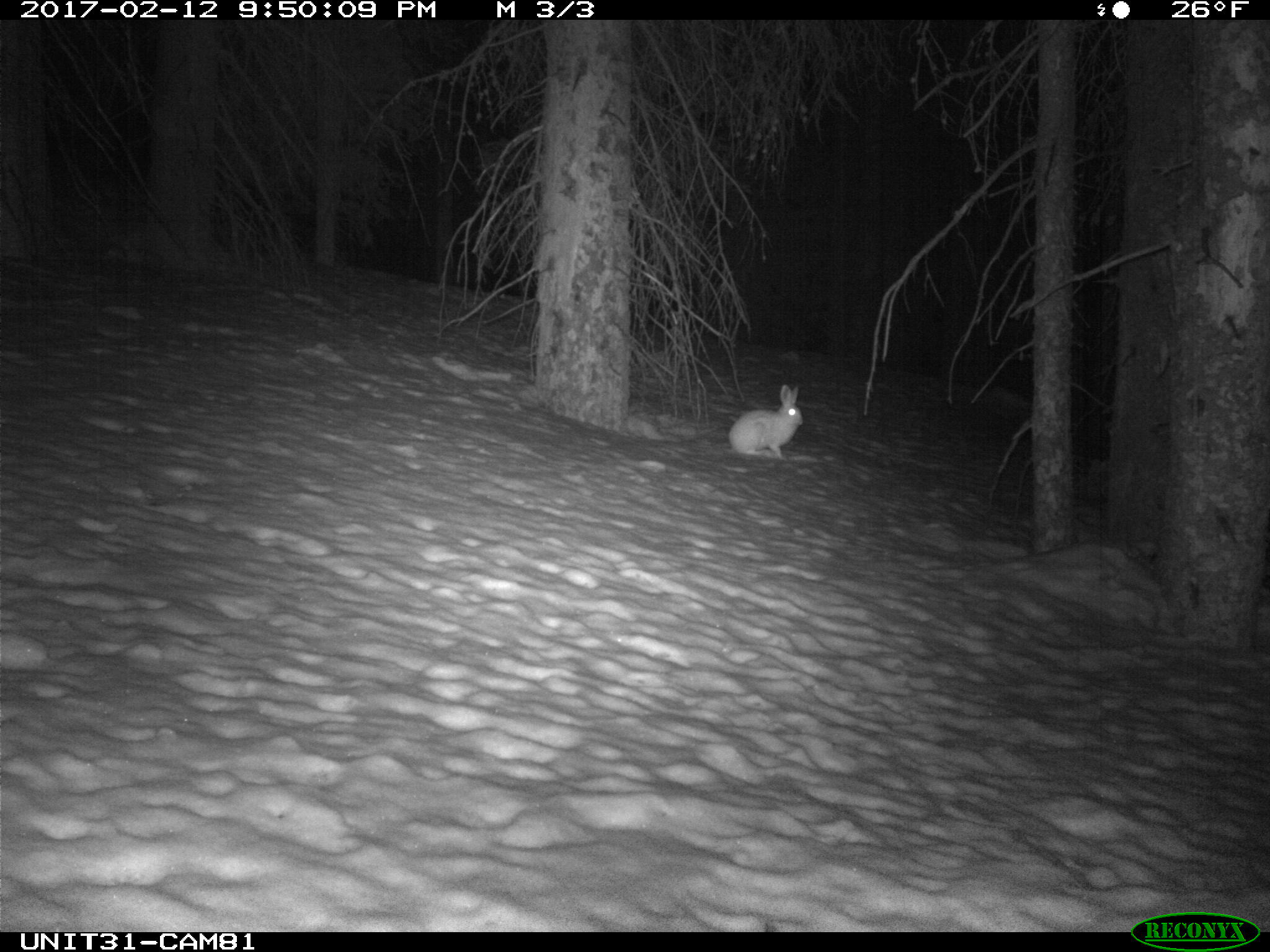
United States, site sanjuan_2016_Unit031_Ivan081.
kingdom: Animalia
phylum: Chordata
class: Mammalia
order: Lagomorpha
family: Leporidae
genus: Lepus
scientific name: Lepus americanus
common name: snowshoe hare